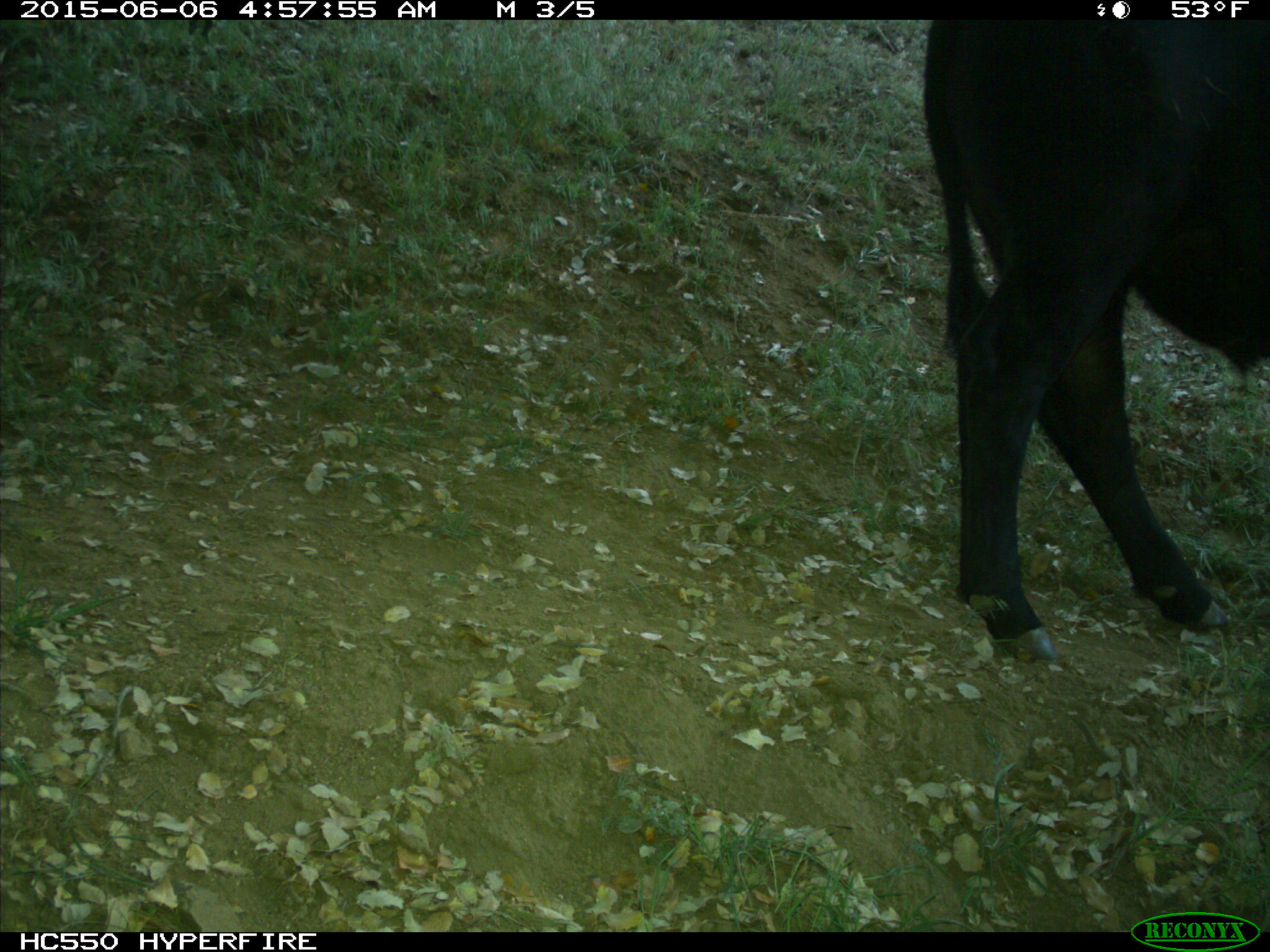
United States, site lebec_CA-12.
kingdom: Animalia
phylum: Chordata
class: Mammalia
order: Artiodactyla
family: Bovidae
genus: Bos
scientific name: Bos taurus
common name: domestic cow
Bos taurus (domestic cow).